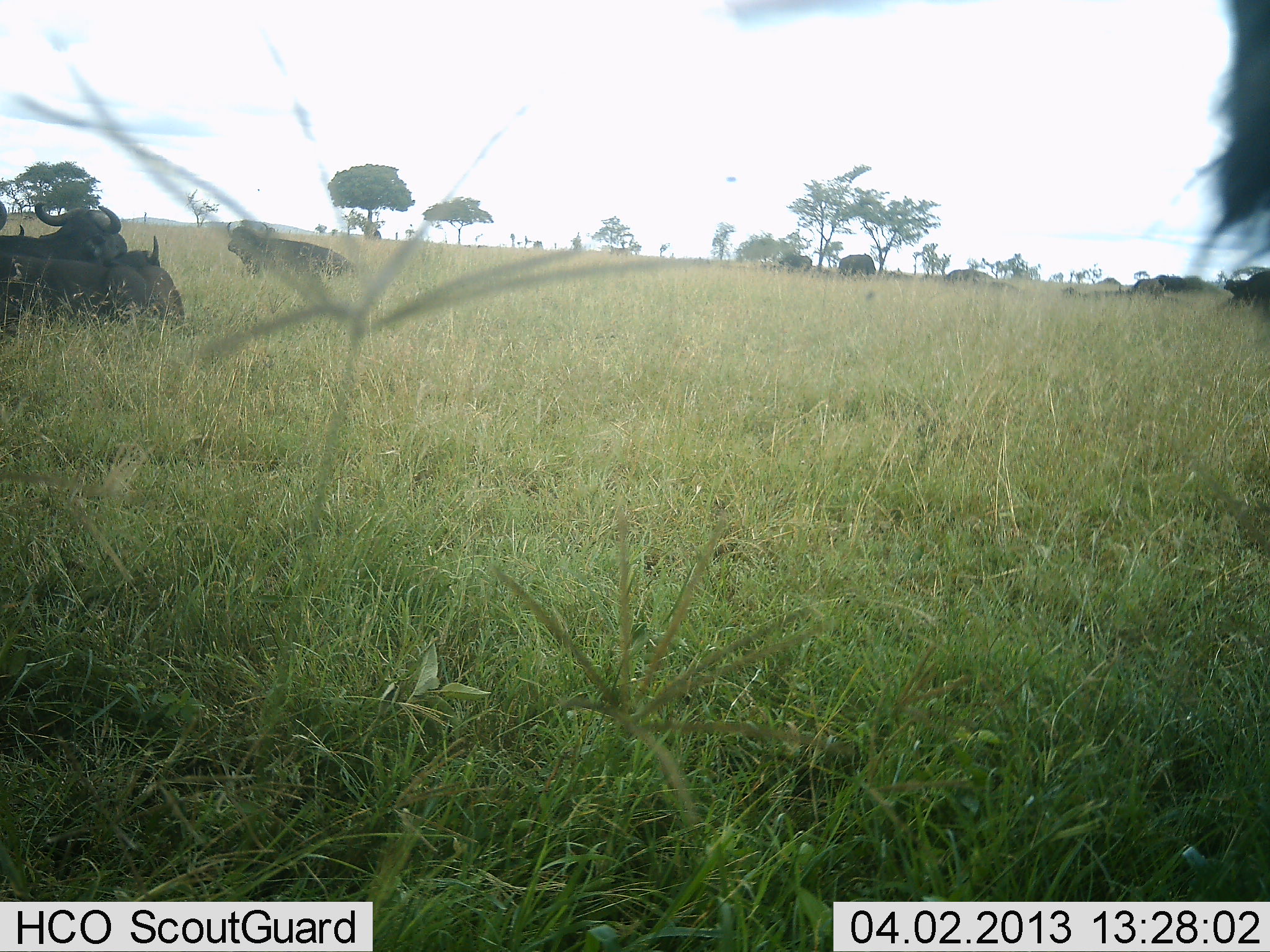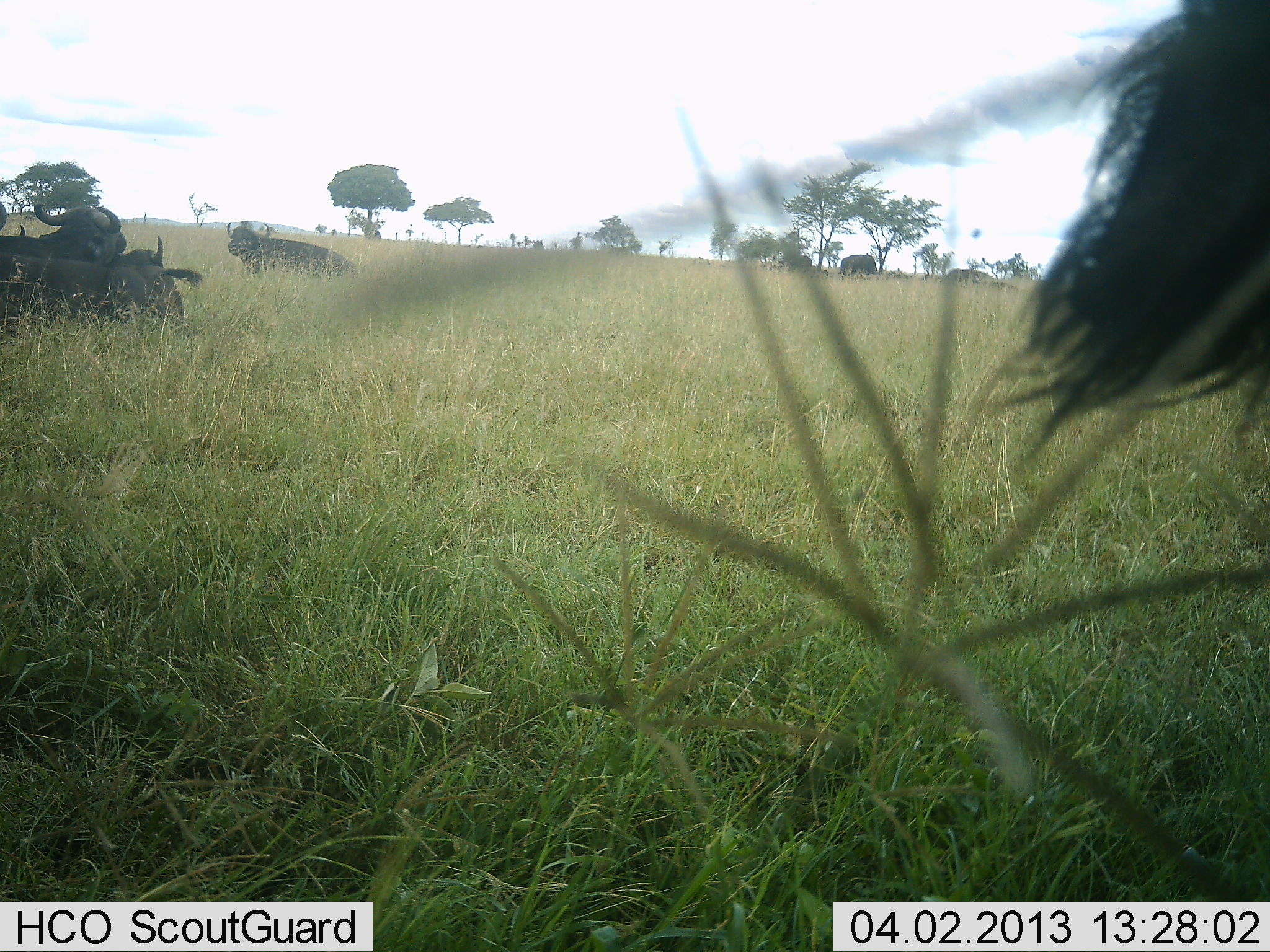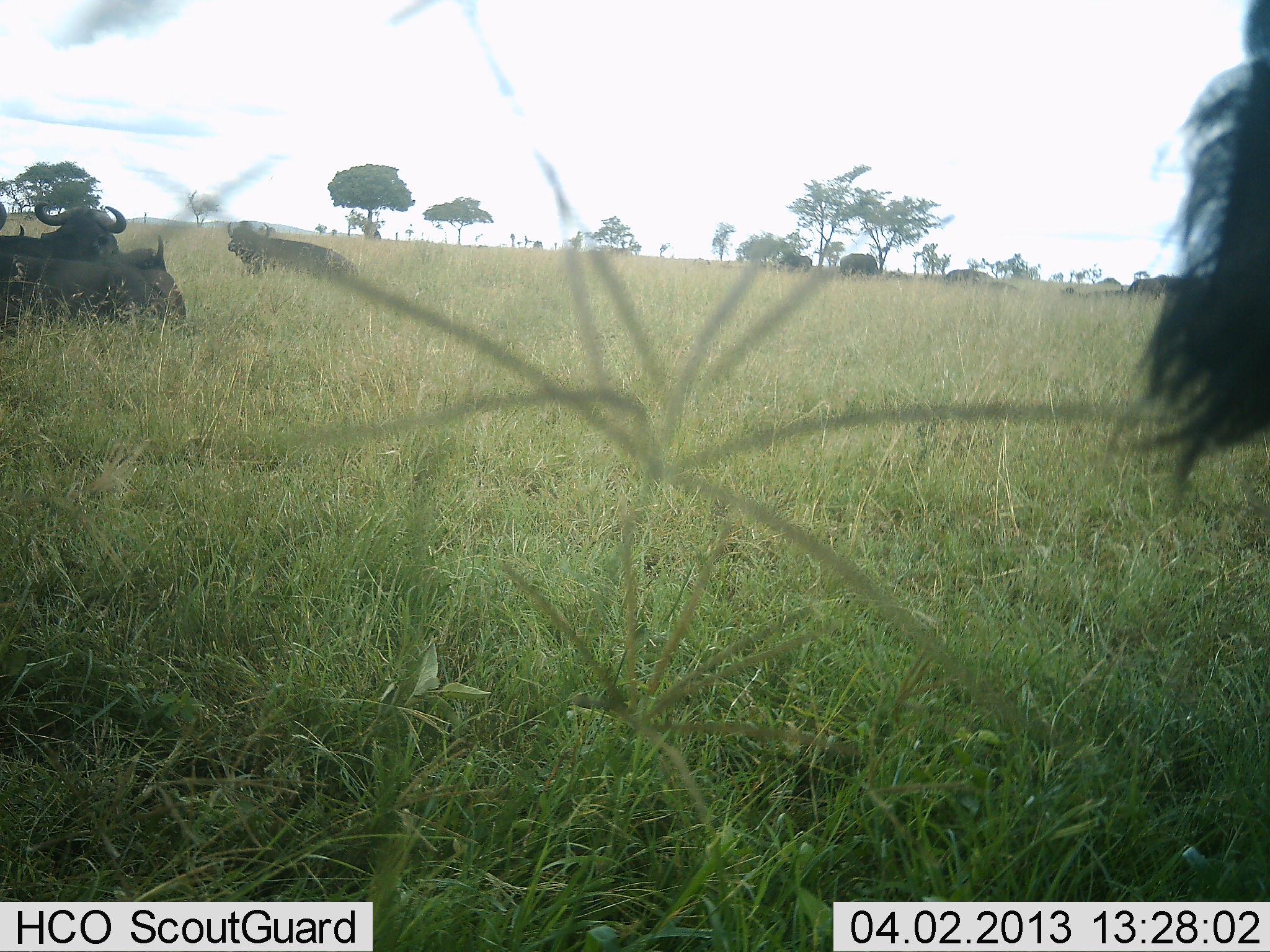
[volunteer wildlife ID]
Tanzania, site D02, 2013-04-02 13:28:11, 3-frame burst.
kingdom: Animalia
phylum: Chordata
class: Mammalia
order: Artiodactyla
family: Bovidae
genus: Syncerus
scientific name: Syncerus caffer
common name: cape buffalo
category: buffalo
Buffalo (cape buffalo) (Syncerus caffer), count 4. Behavior (volunteer vote fractions): standing 53%, resting 100%, moving 13%, interacting 0%. Young present (vote fraction): 0%. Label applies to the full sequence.